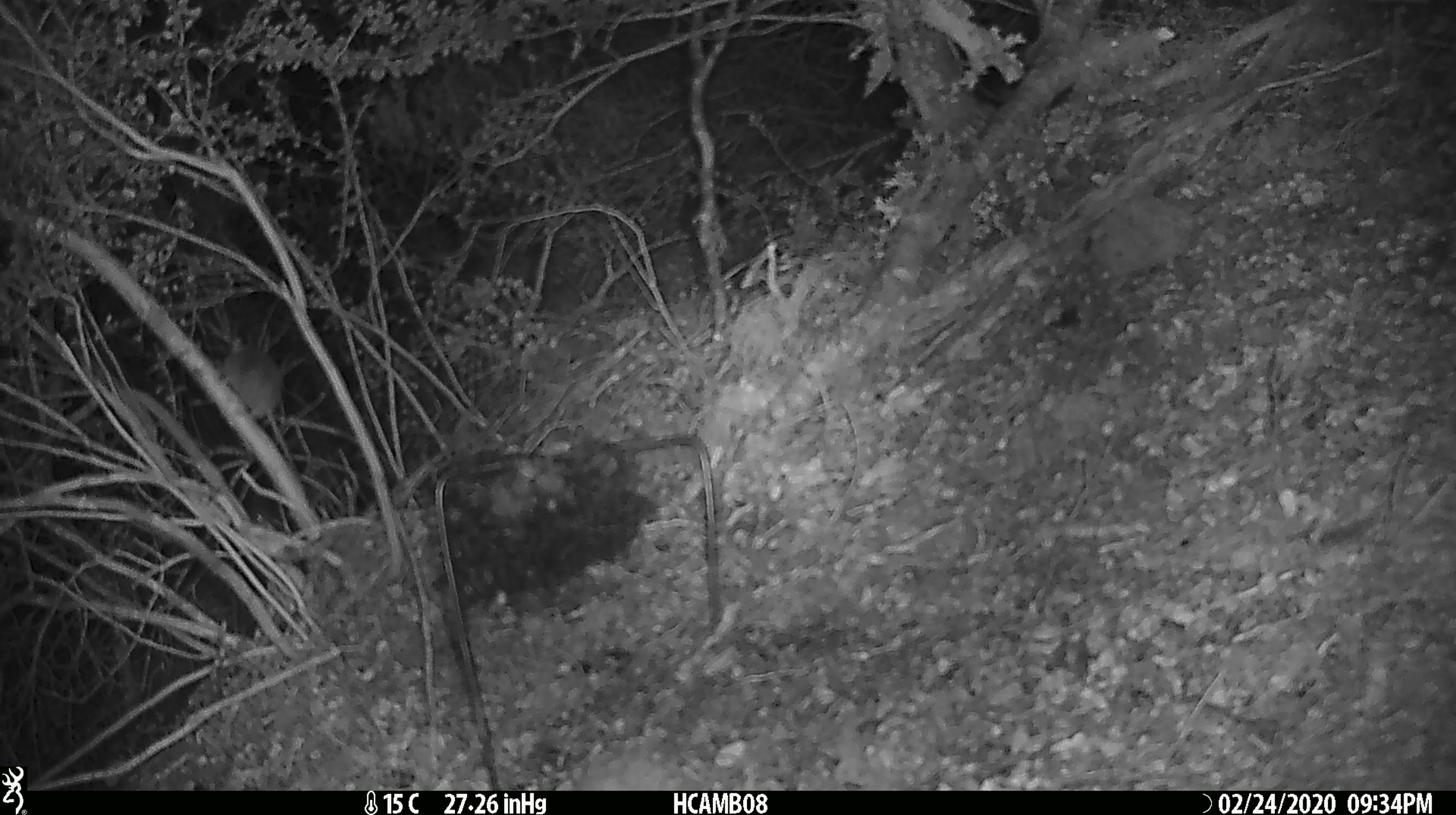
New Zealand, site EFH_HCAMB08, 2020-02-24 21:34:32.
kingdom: Animalia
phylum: Chordata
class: Mammalia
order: Rodentia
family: Muridae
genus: Mus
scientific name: Mus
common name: mouse